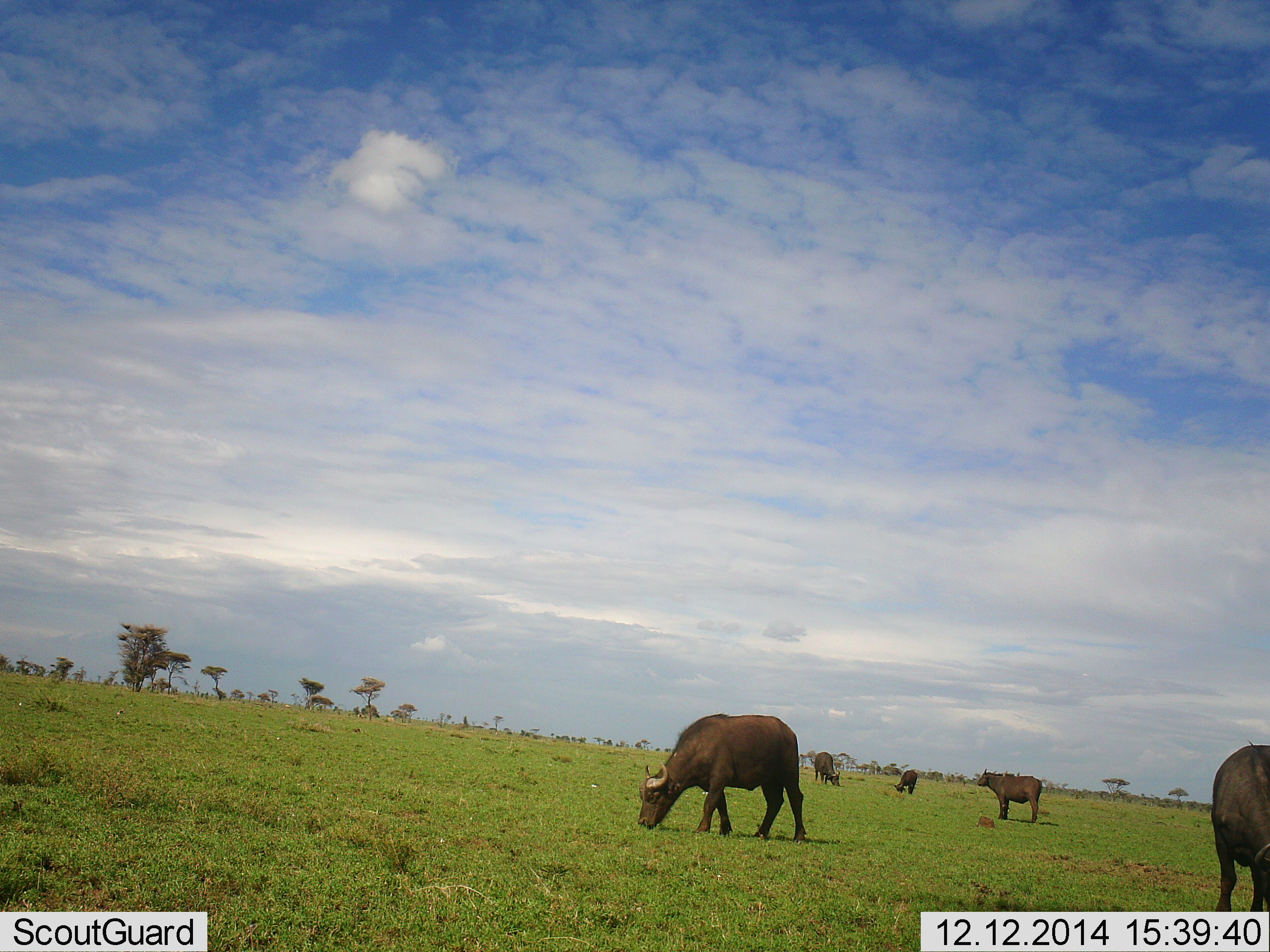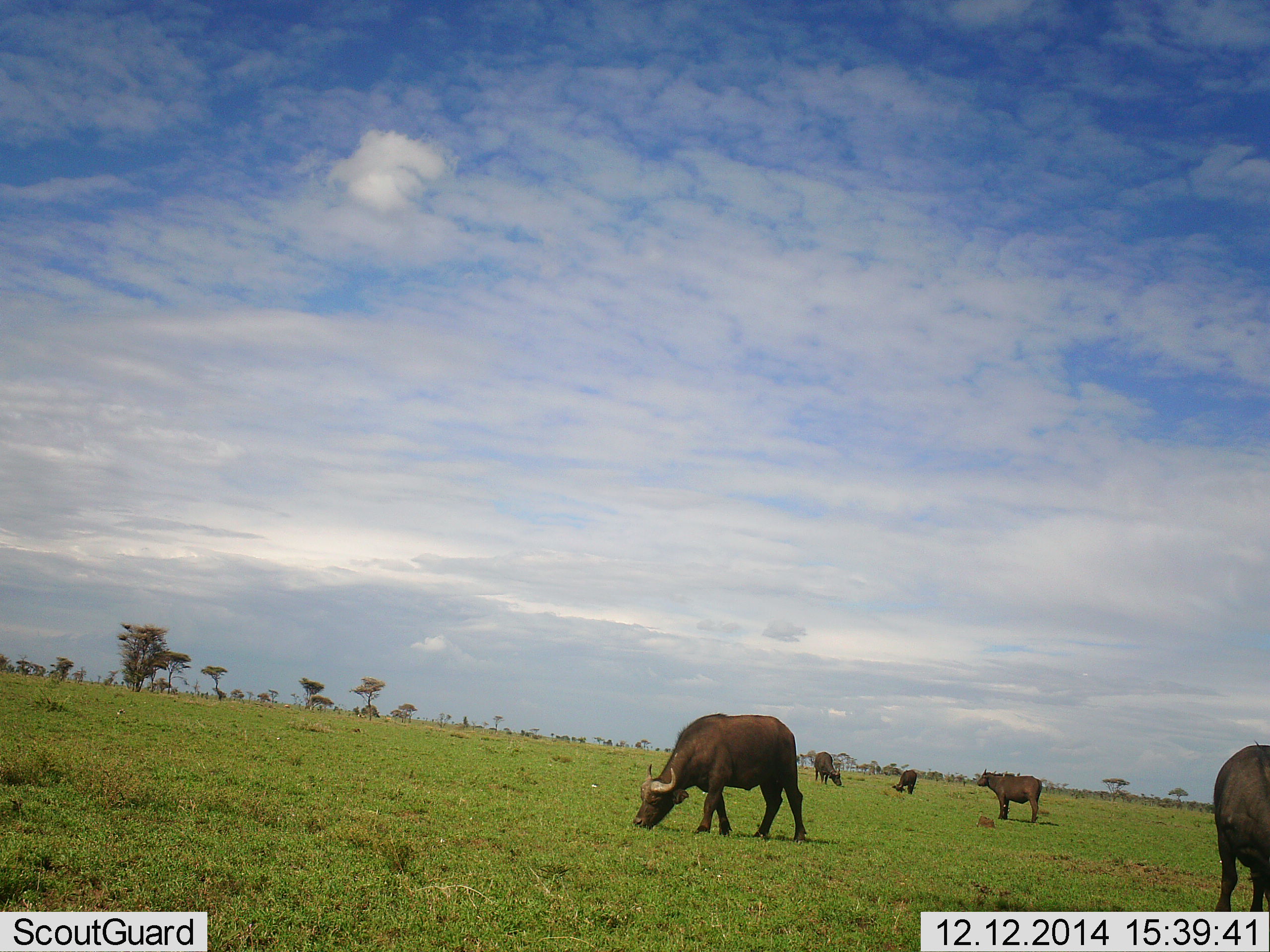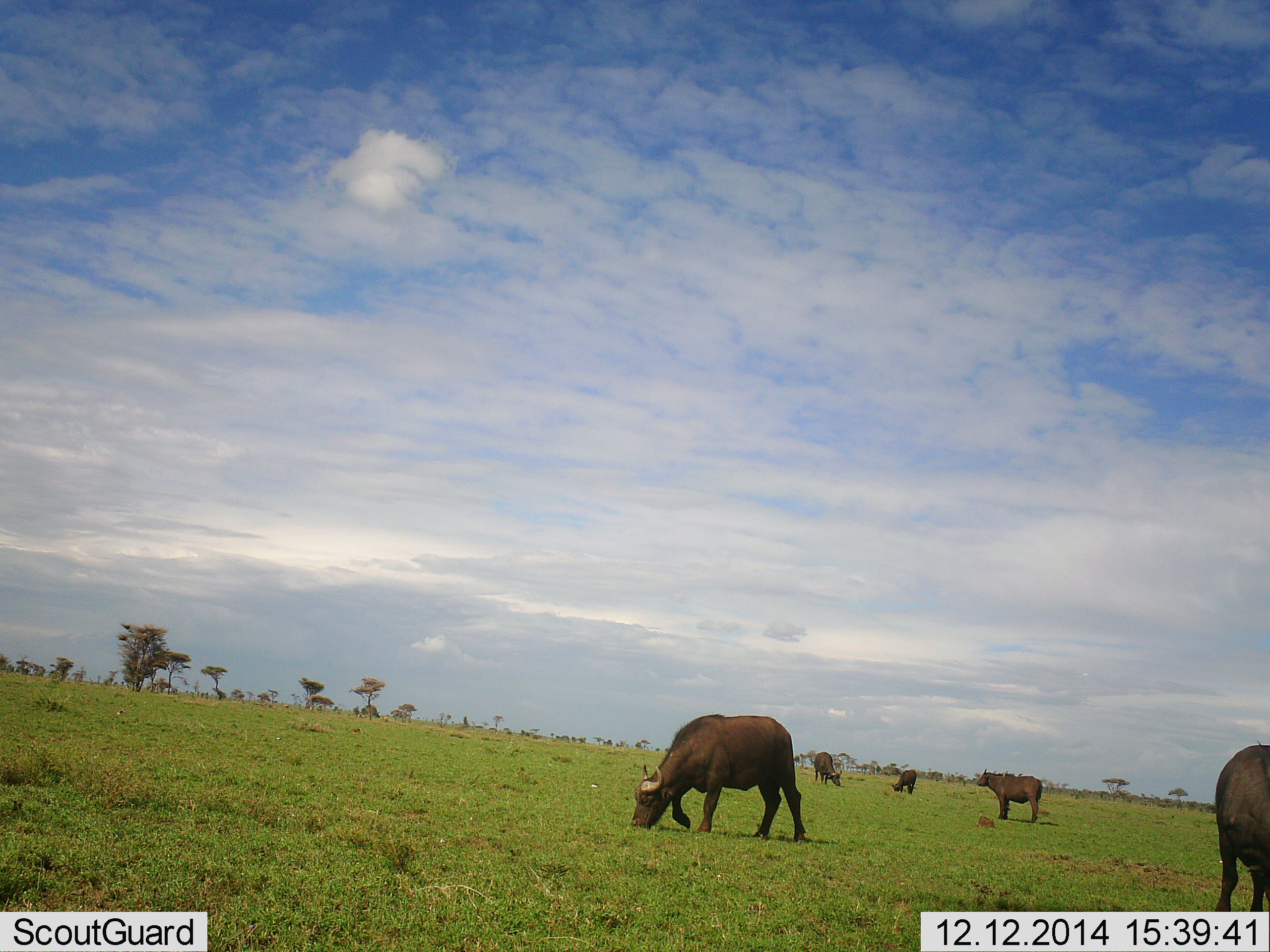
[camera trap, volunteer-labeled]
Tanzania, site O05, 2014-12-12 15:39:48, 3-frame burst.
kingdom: Animalia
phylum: Chordata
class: Mammalia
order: Artiodactyla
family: Bovidae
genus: Syncerus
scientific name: Syncerus caffer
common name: cape buffalo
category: buffalo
Buffalo (cape buffalo) (Syncerus caffer), count 5. Behavior (volunteer vote fractions): standing 55%, resting 0%, moving 0%, interacting 0%. Young present (vote fraction): 9%. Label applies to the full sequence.